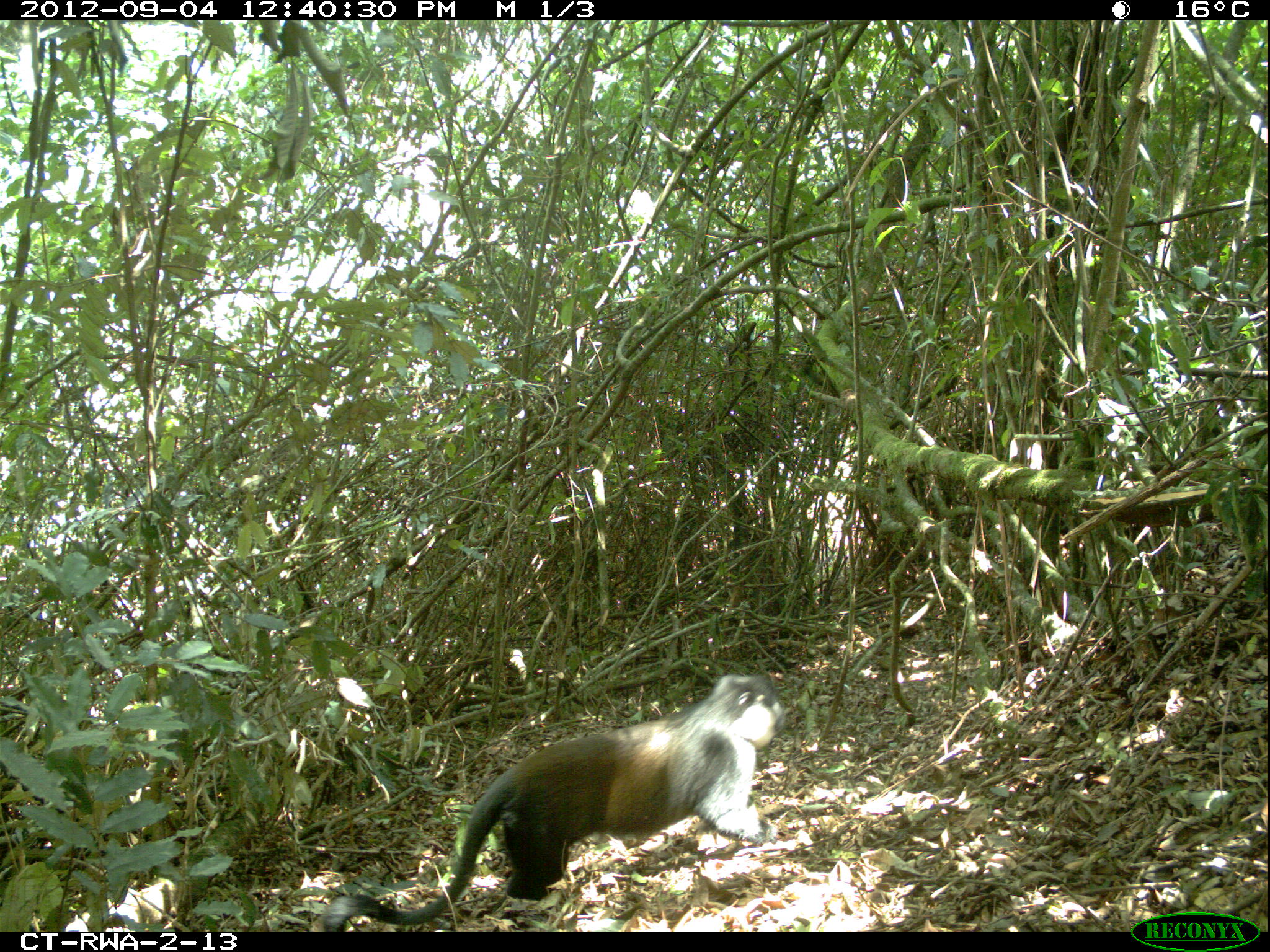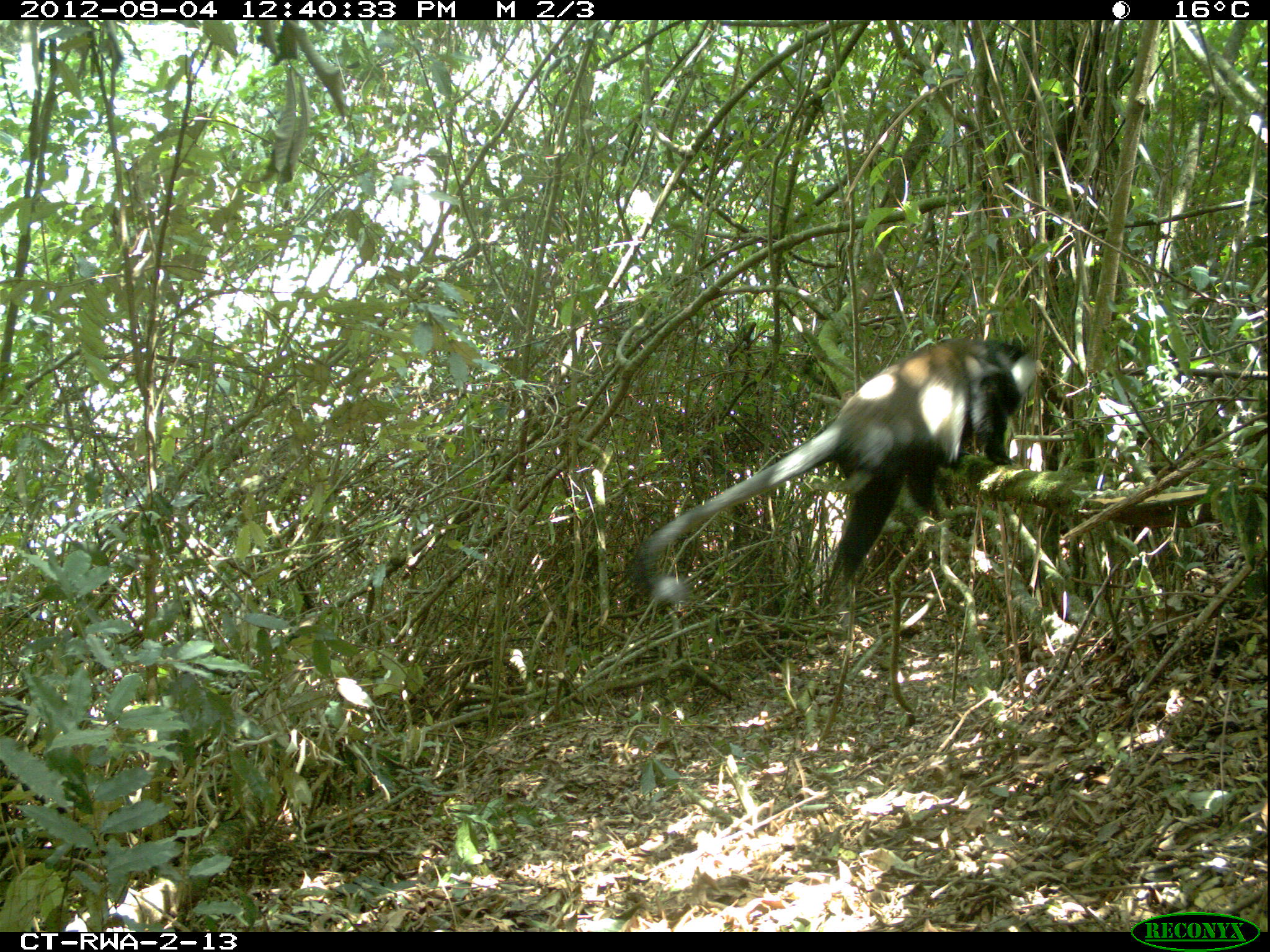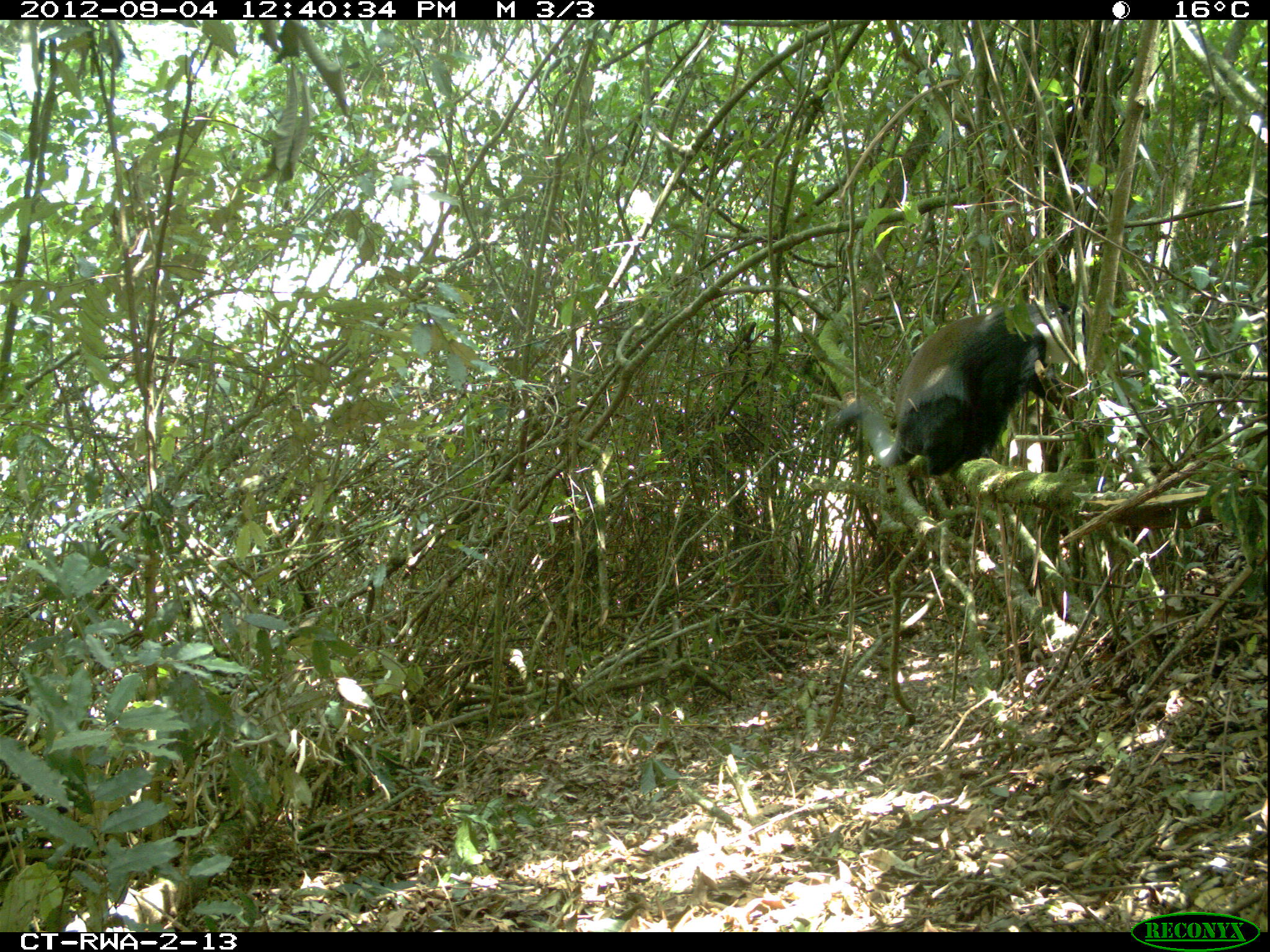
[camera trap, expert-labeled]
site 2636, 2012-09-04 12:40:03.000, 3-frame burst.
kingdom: Animalia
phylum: Chordata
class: Mammalia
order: Primates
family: Cercopithecidae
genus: Allochrocebus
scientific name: Allochrocebus lhoesti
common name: l'hoest's monkey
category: cercopithecus lhoesti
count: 1